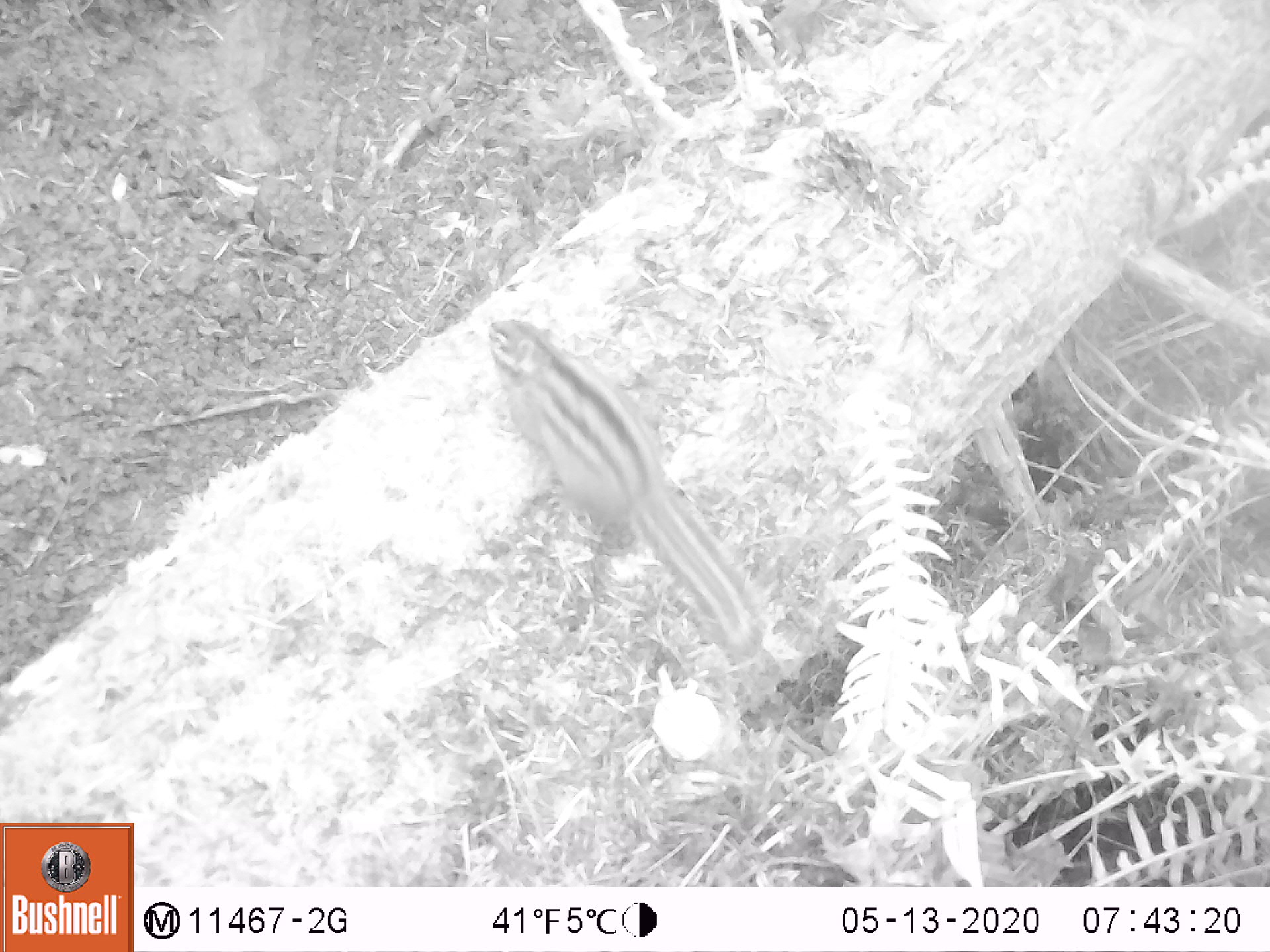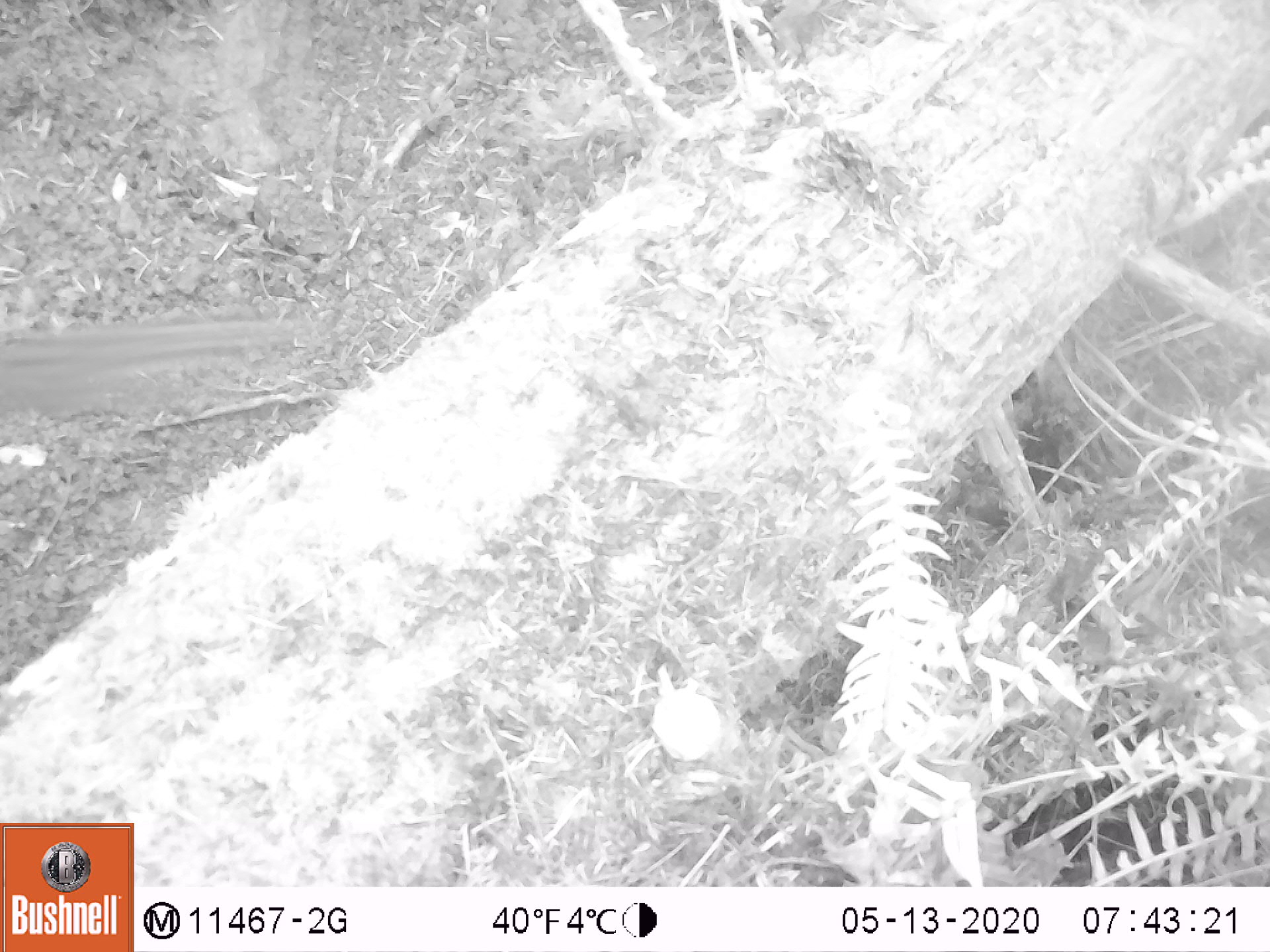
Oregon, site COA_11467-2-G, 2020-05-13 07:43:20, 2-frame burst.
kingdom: Animalia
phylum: Chordata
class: Mammalia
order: Rodentia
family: Sciuridae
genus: Neotamias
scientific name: Neotamias townsendii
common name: townsend's chipmunk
Townsend's chipmunk (Neotamias townsendii).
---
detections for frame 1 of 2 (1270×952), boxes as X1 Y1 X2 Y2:
townsend's chipmunk: 477 307 770 668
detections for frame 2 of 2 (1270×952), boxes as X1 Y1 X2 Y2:
townsend's chipmunk: 0 306 299 422